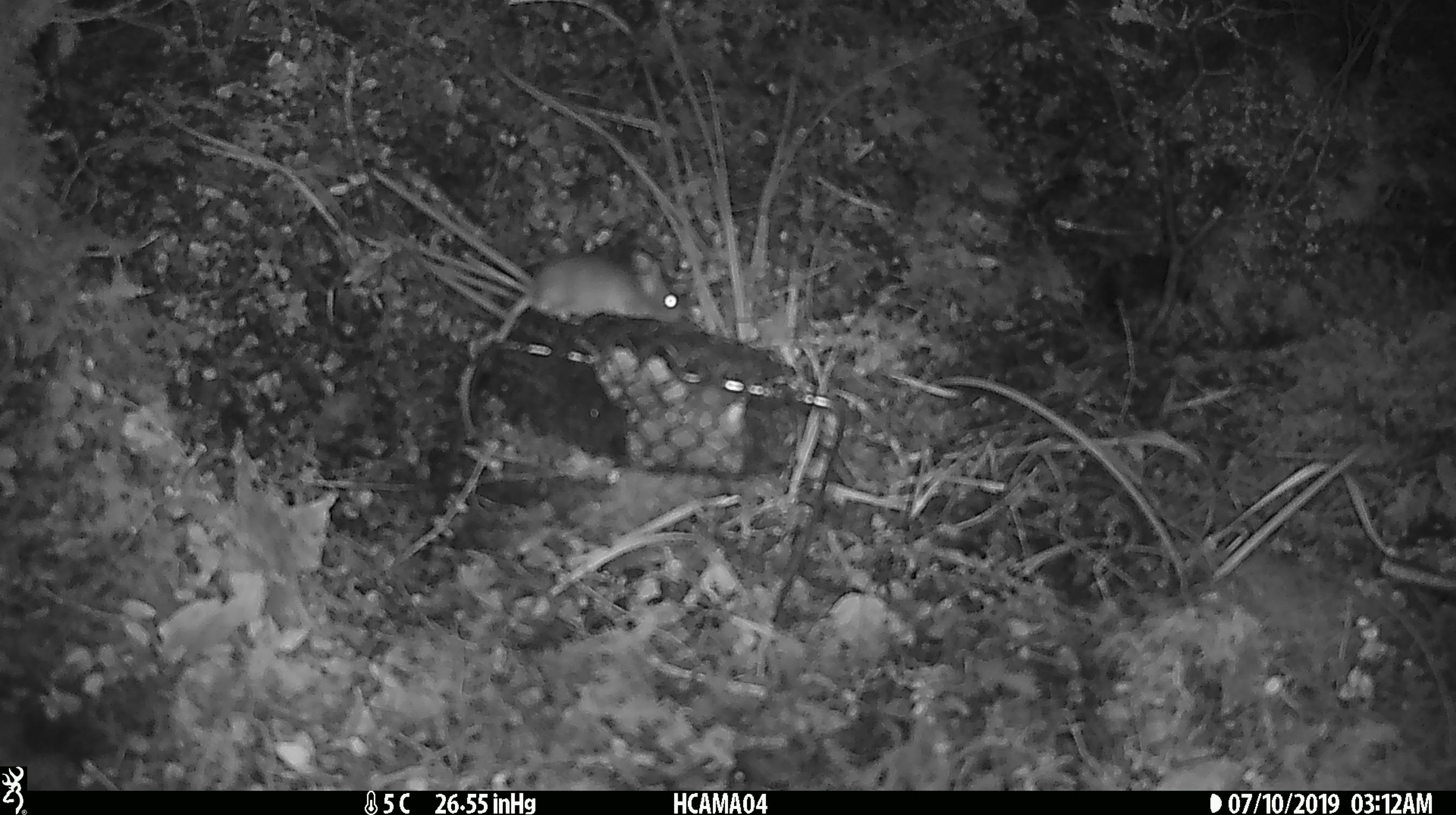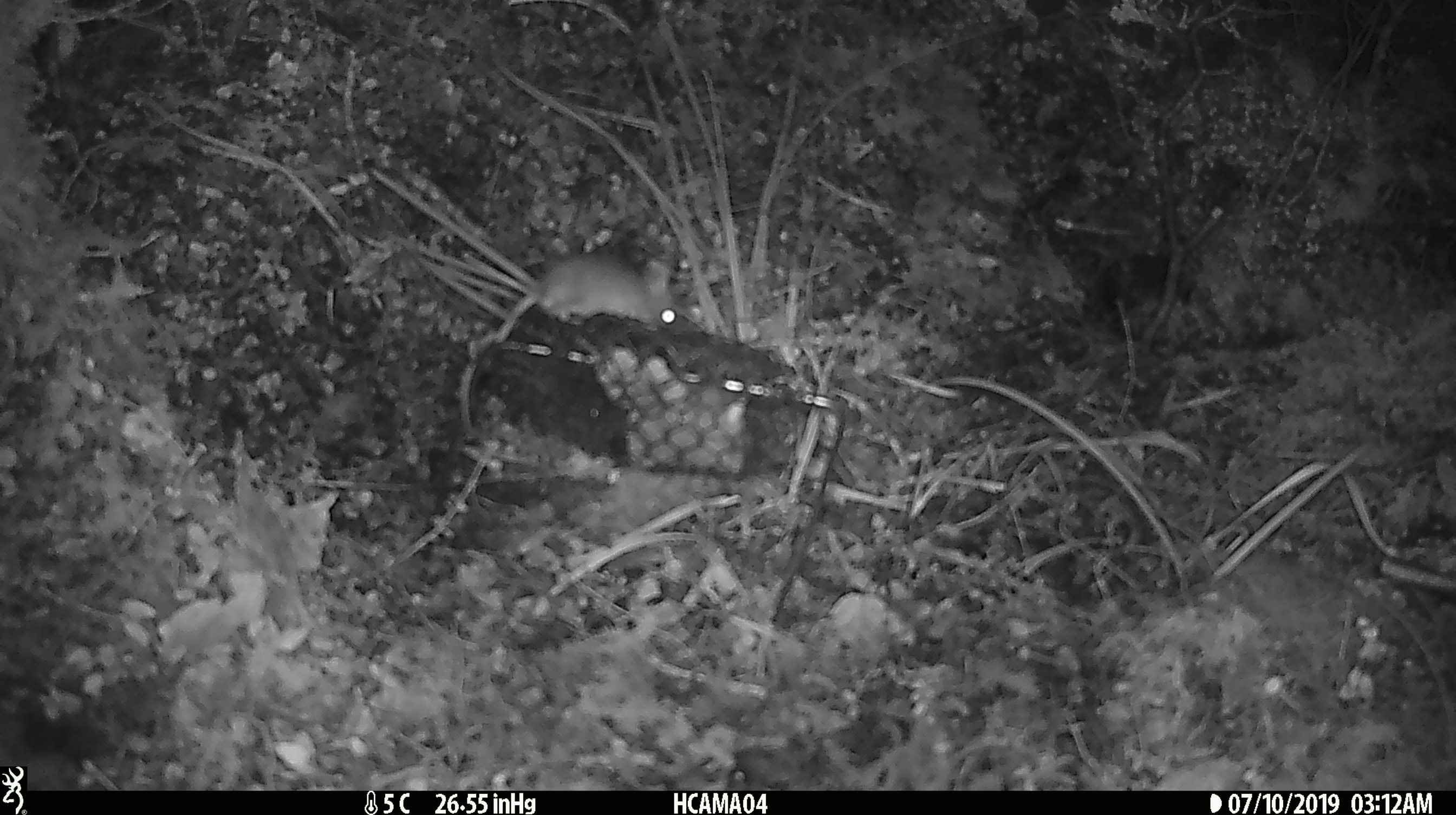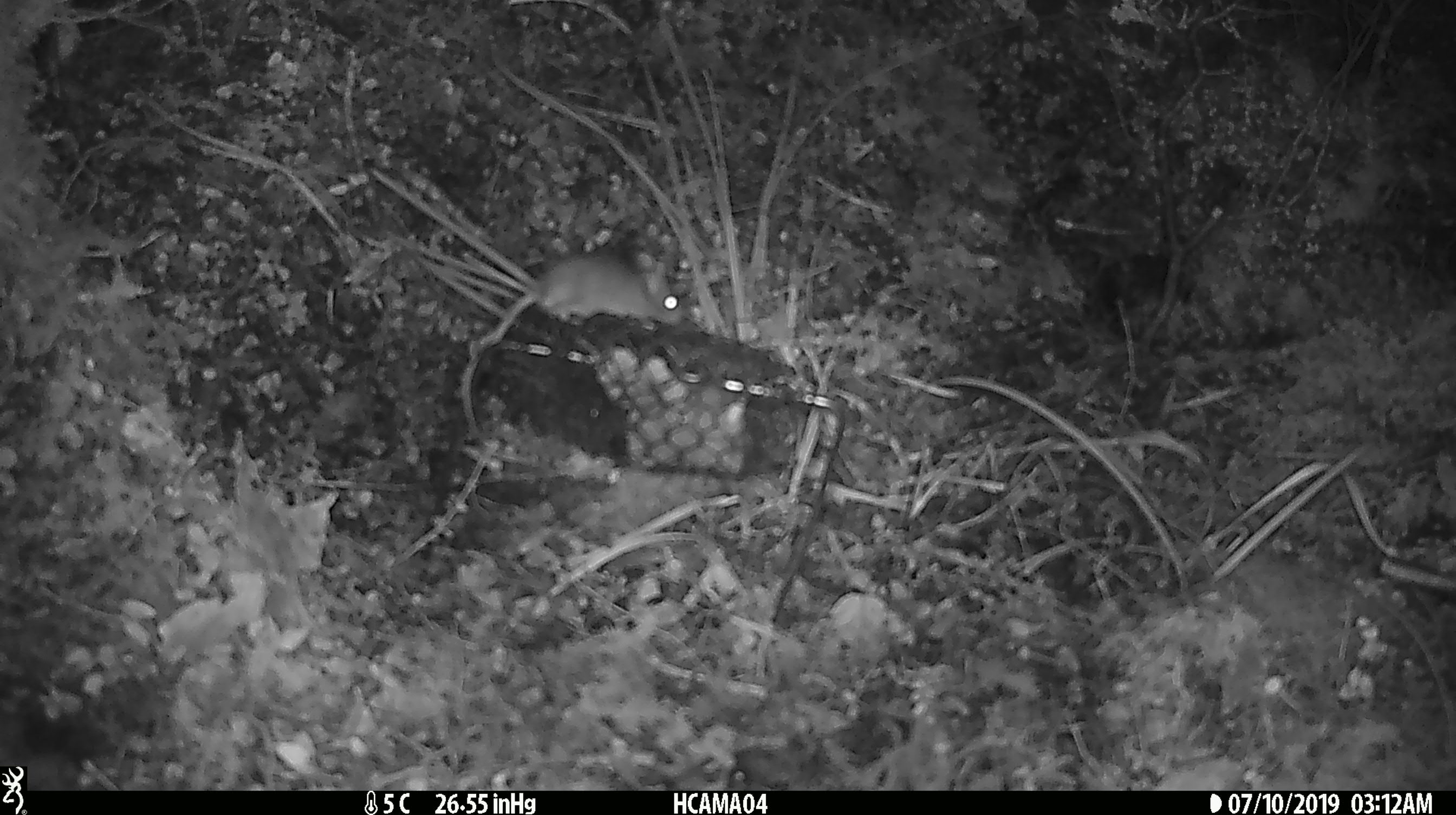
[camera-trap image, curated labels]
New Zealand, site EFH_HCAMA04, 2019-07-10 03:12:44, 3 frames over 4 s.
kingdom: Animalia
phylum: Chordata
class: Mammalia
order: Rodentia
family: Muridae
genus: Mus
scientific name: Mus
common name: mouse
Mouse (Mus).